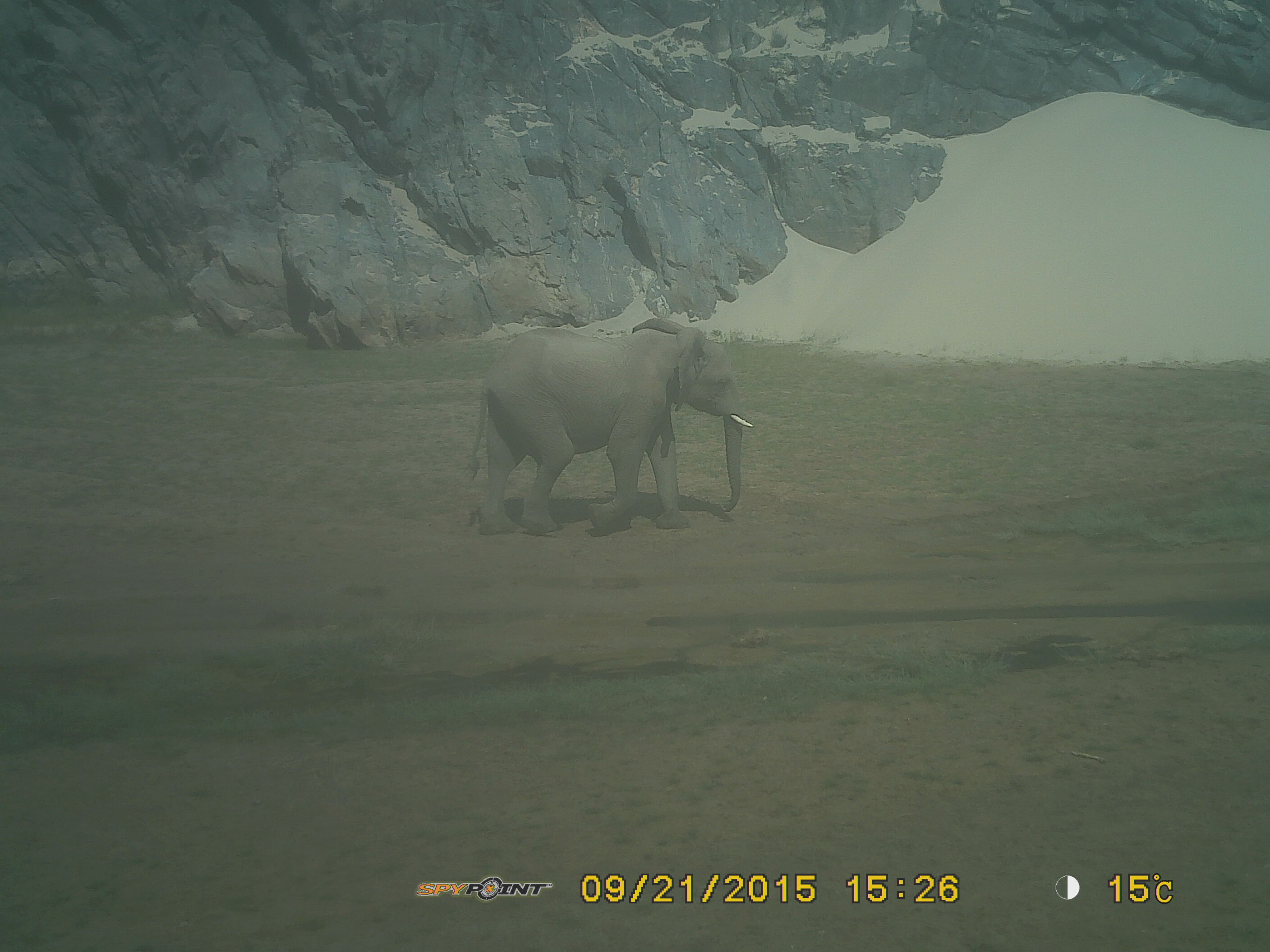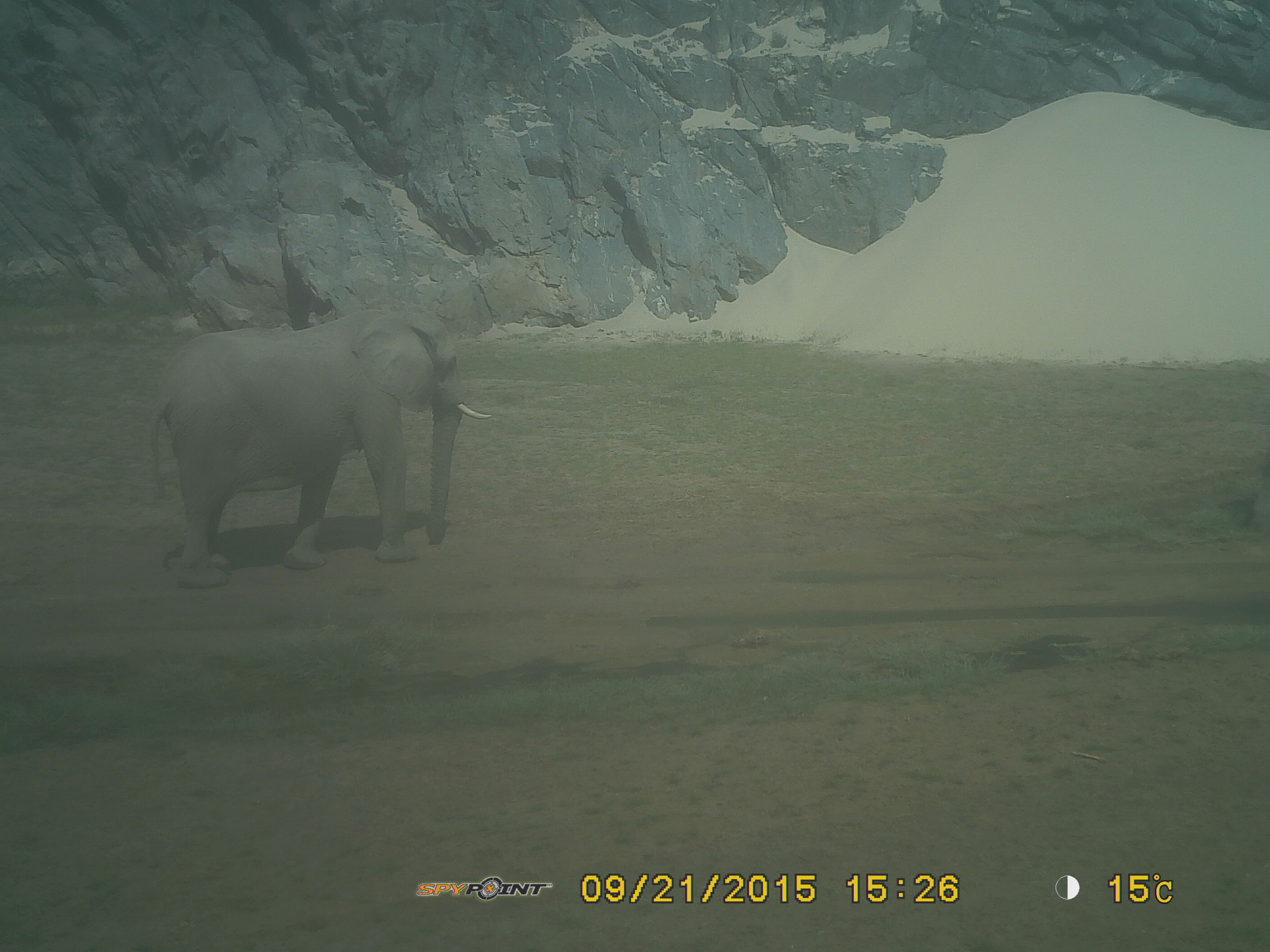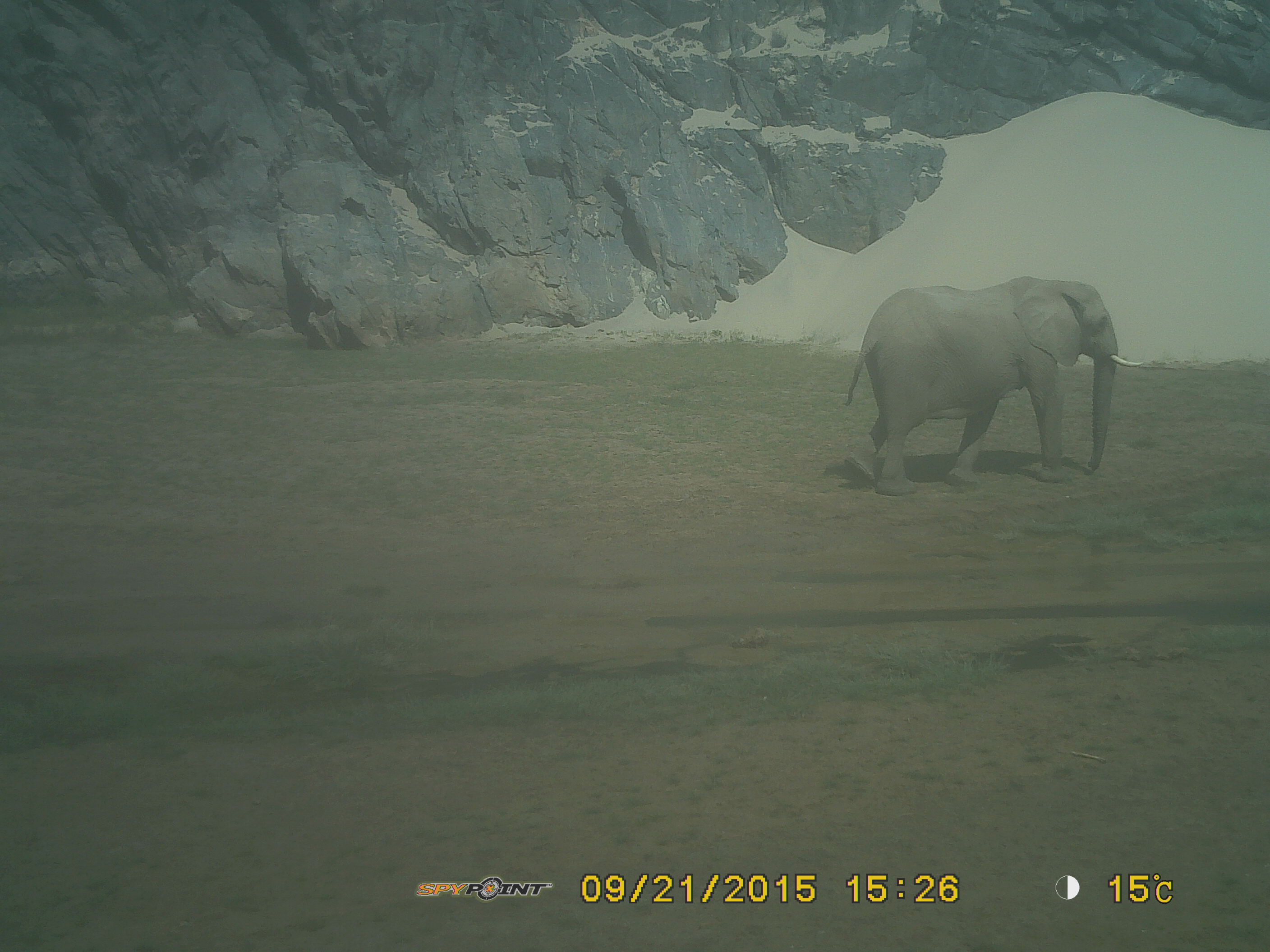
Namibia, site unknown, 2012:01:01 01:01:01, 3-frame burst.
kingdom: Animalia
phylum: Chordata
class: Mammalia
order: Proboscidea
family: Elephantidae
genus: Loxodonta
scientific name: Loxodonta africana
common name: african elephant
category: loxodanta africana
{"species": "loxodanta africana (african elephant) (Loxodonta africana)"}